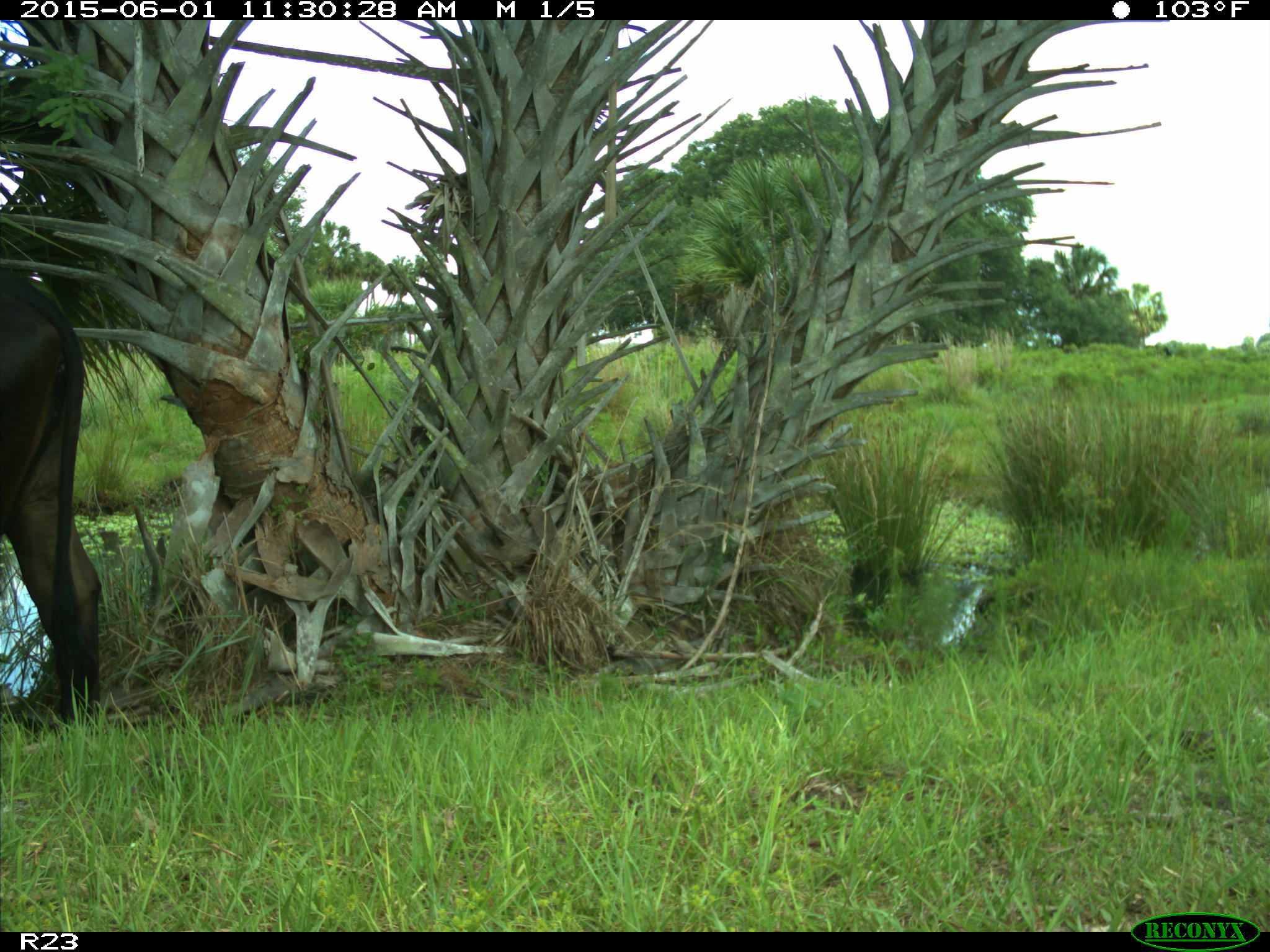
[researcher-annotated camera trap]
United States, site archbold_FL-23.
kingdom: Animalia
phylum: Chordata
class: Mammalia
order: Artiodactyla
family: Bovidae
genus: Bos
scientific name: Bos taurus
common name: domestic cow